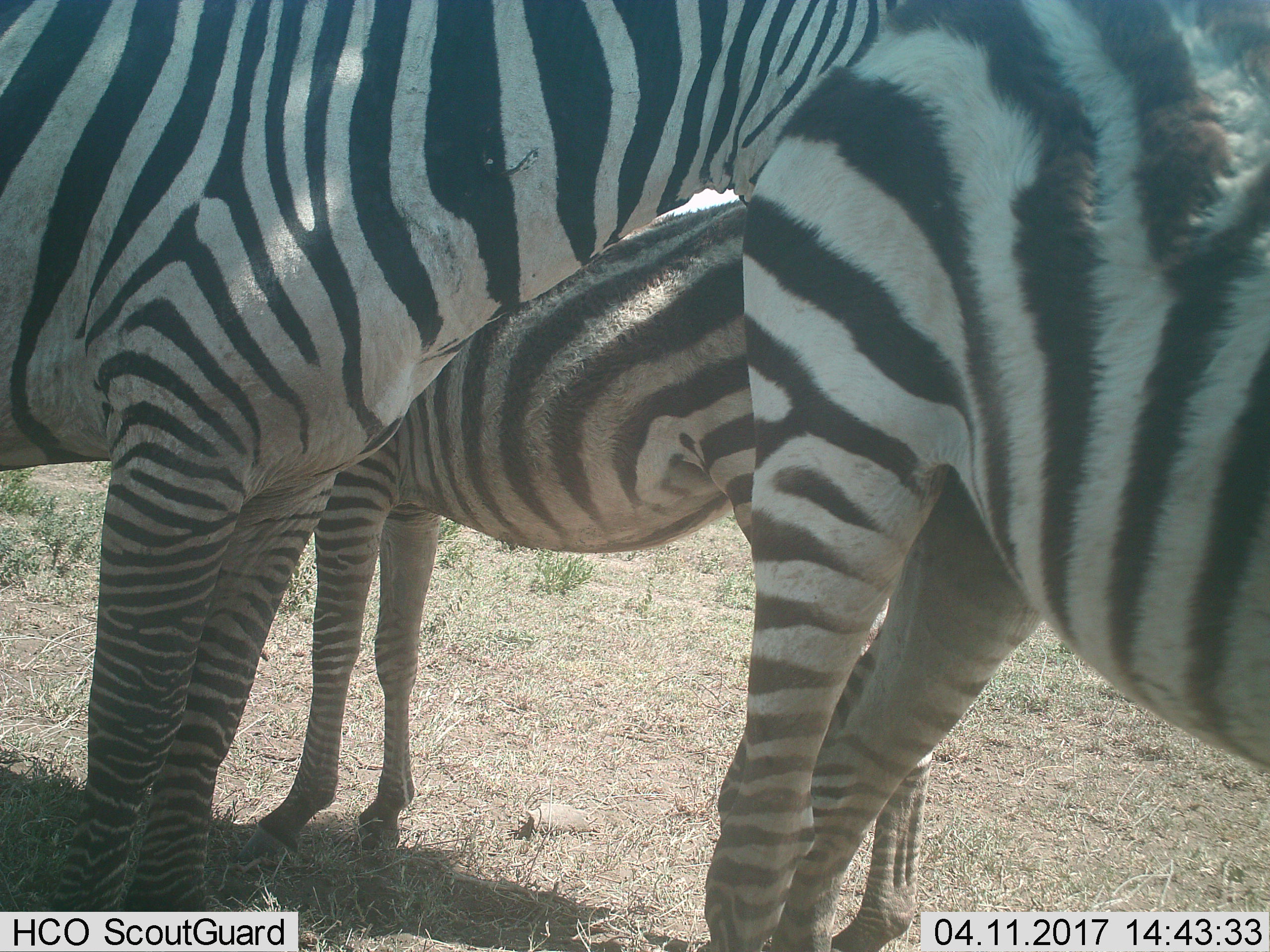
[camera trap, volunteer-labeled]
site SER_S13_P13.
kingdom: Animalia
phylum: Chordata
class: Mammalia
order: Perissodactyla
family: Equidae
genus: Equus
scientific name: Equus quagga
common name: plains zebra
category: zebraplains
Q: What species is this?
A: Zebraplains (plains zebra) (Equus quagga).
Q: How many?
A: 3.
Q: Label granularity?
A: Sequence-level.